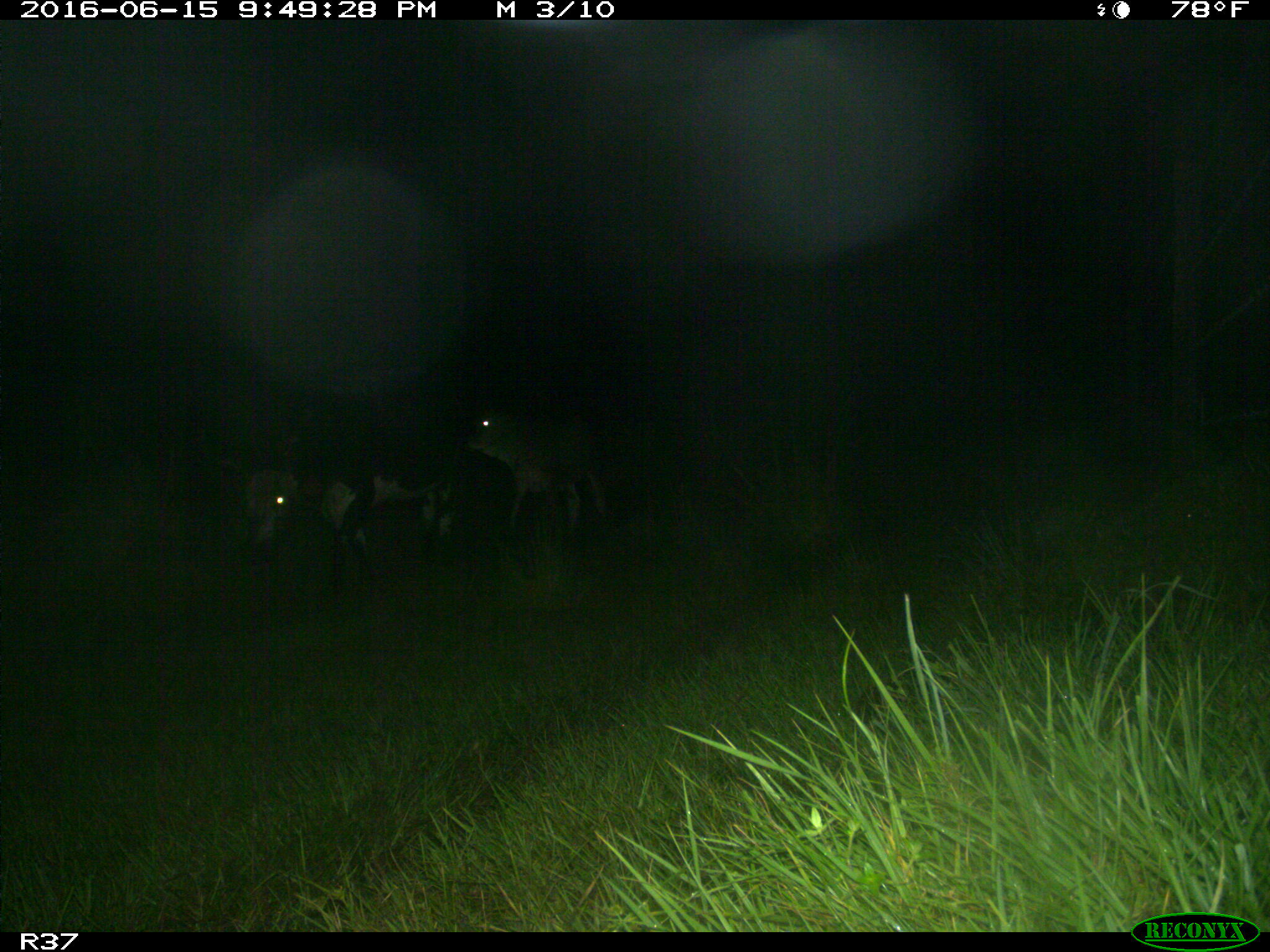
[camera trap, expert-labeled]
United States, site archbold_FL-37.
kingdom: Animalia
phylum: Chordata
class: Mammalia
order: Artiodactyla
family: Bovidae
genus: Bos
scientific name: Bos taurus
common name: domestic cow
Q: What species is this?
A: Bos taurus (domestic cow).